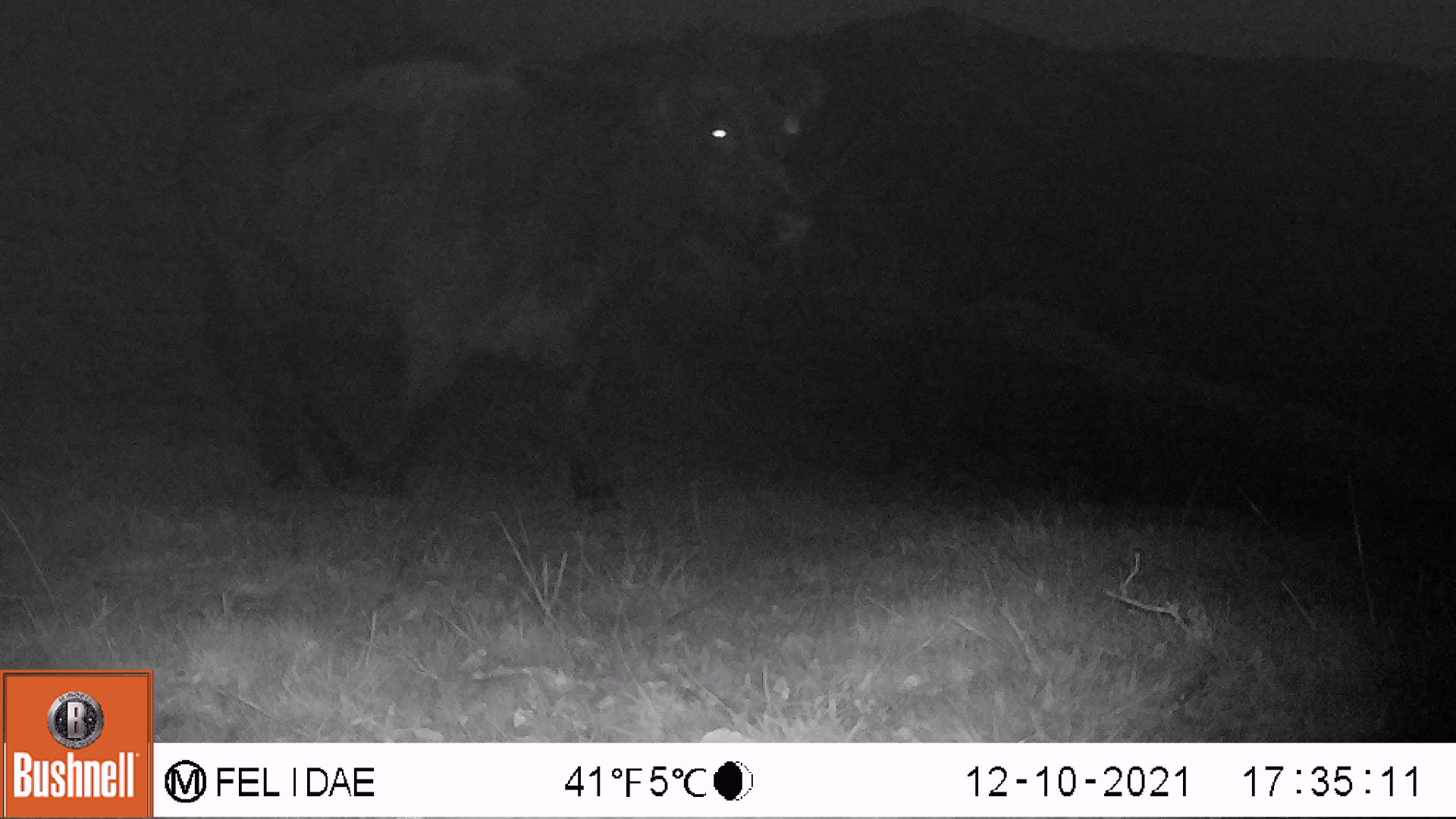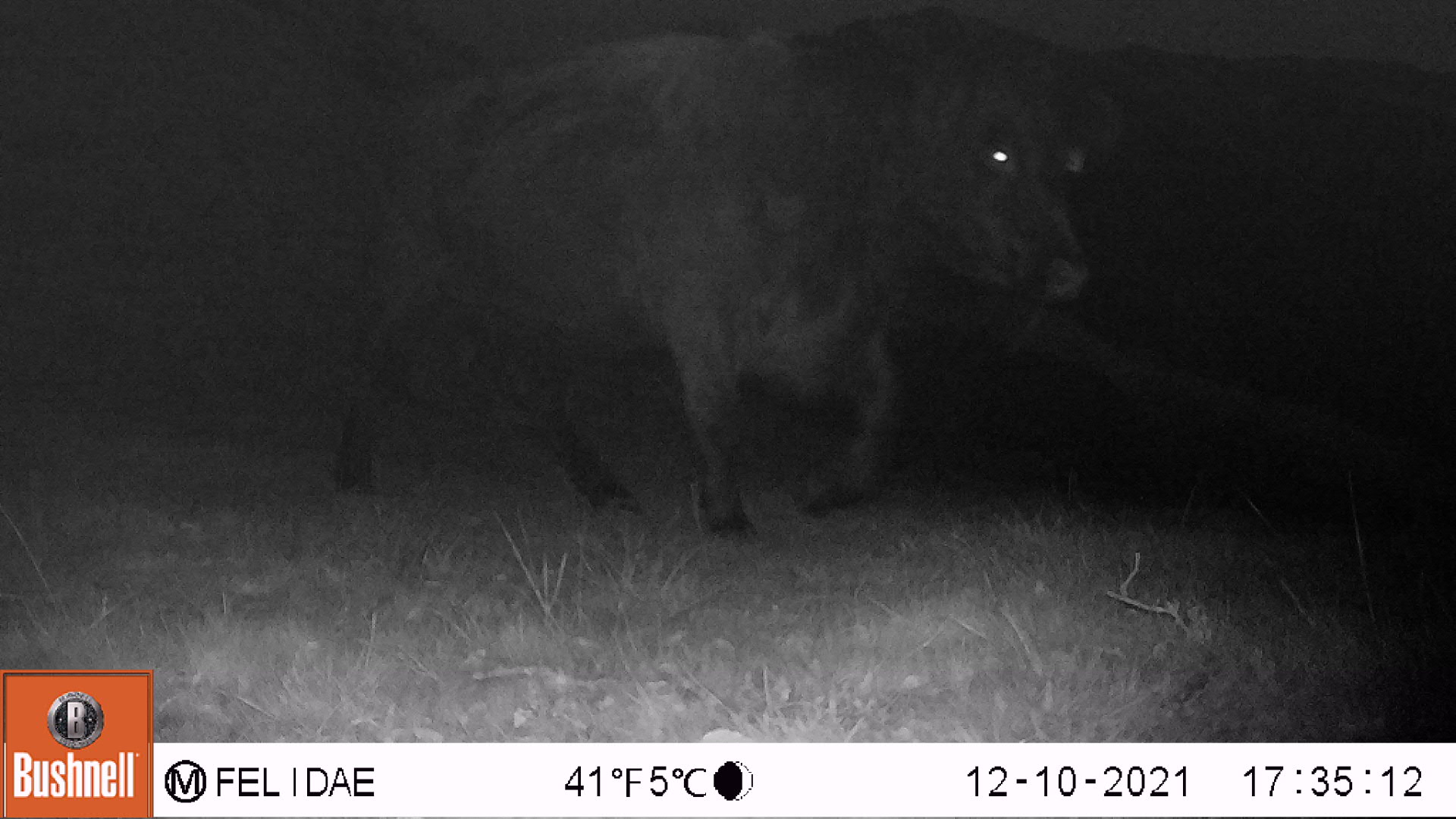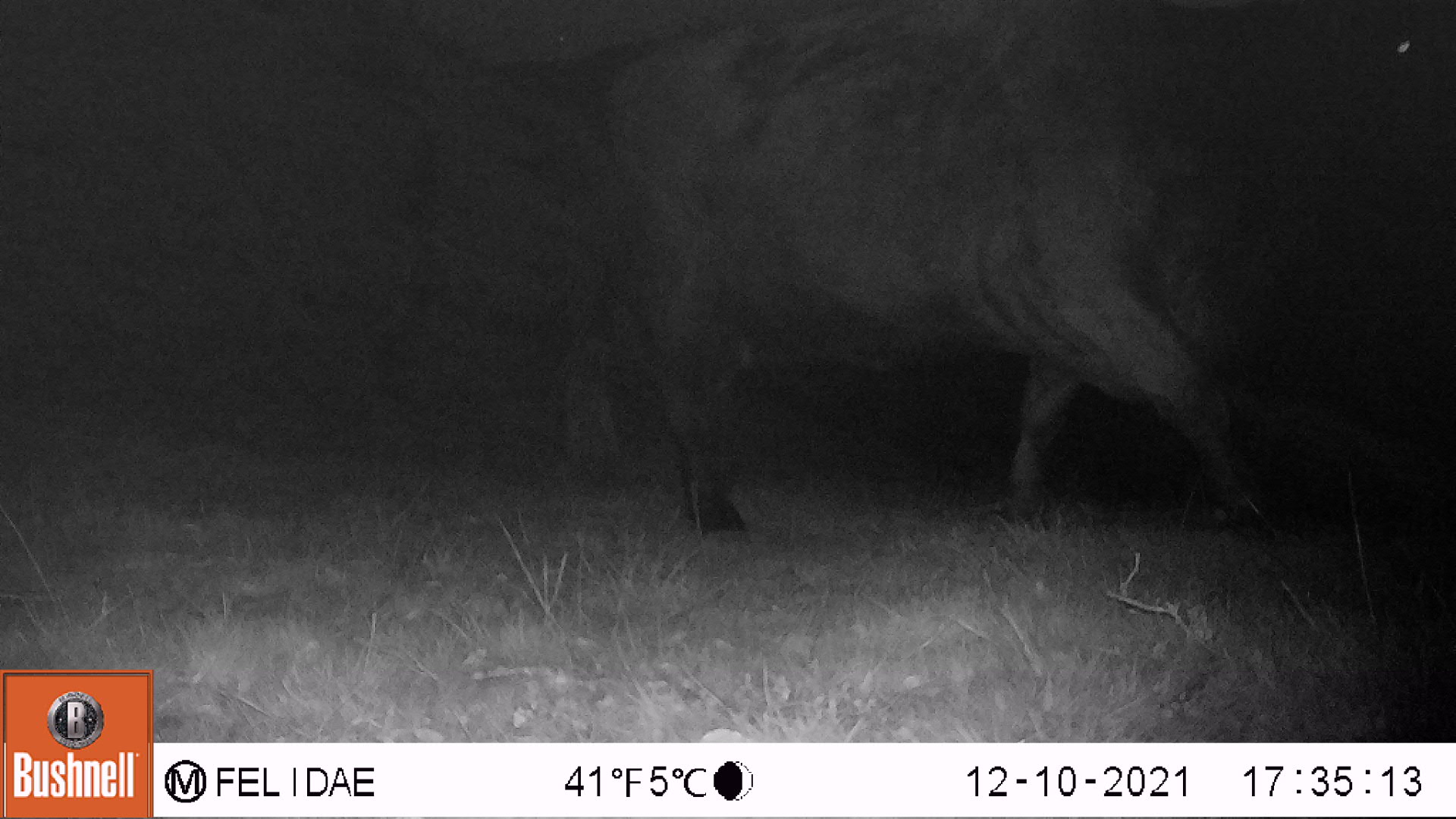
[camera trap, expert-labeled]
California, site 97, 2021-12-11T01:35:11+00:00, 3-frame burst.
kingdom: Animalia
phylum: Chordata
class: Mammalia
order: Artiodactyla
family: Bovidae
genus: Bos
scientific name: Bos taurus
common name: domestic cattle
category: cattle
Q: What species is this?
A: Cattle (domestic cattle) (Bos taurus).